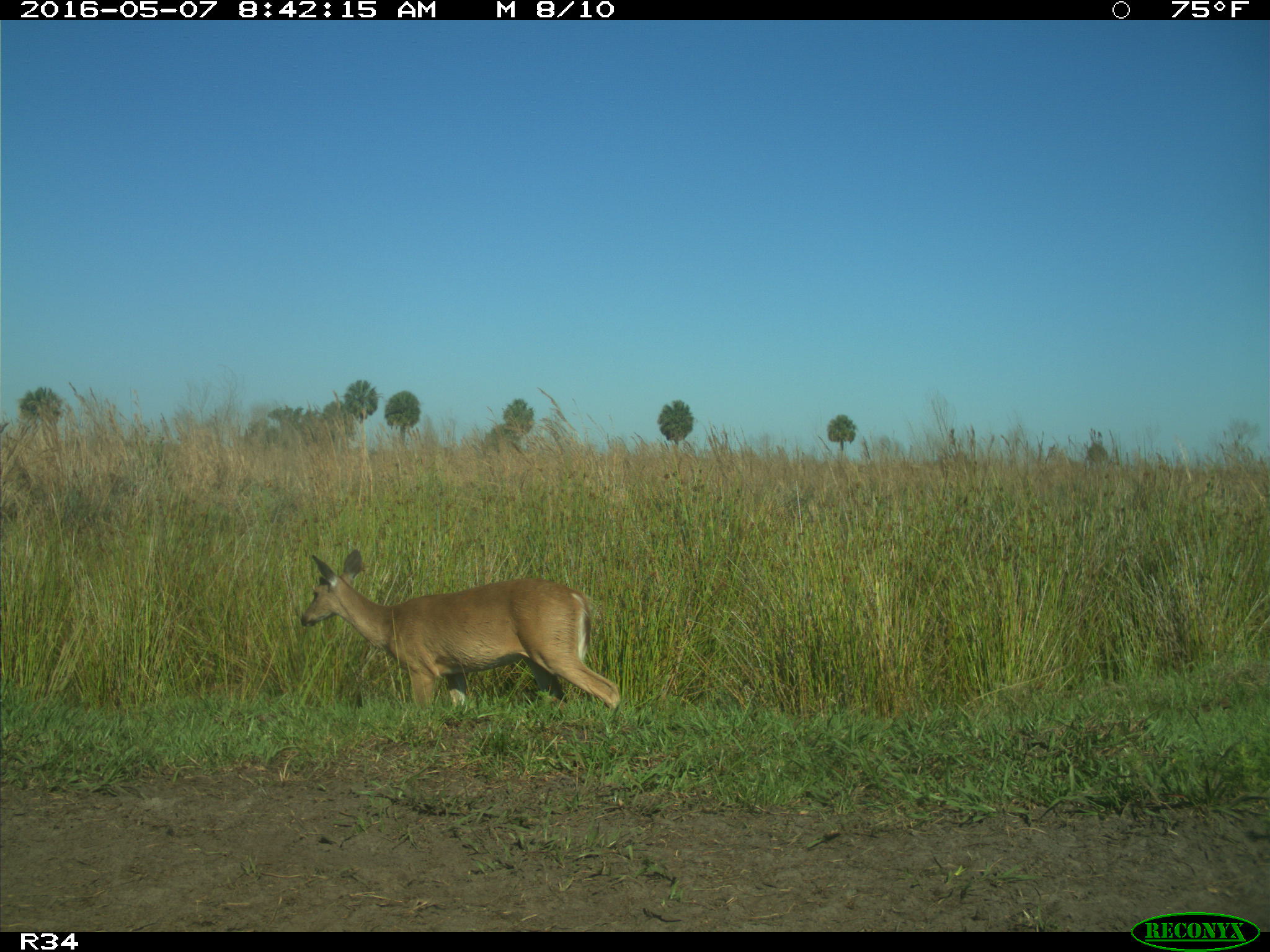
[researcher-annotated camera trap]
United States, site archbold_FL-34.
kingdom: Animalia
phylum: Chordata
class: Mammalia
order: Artiodactyla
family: Cervidae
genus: Odocoileus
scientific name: Odocoileus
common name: deer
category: unidentified deer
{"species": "unidentified deer (deer) (Odocoileus)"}